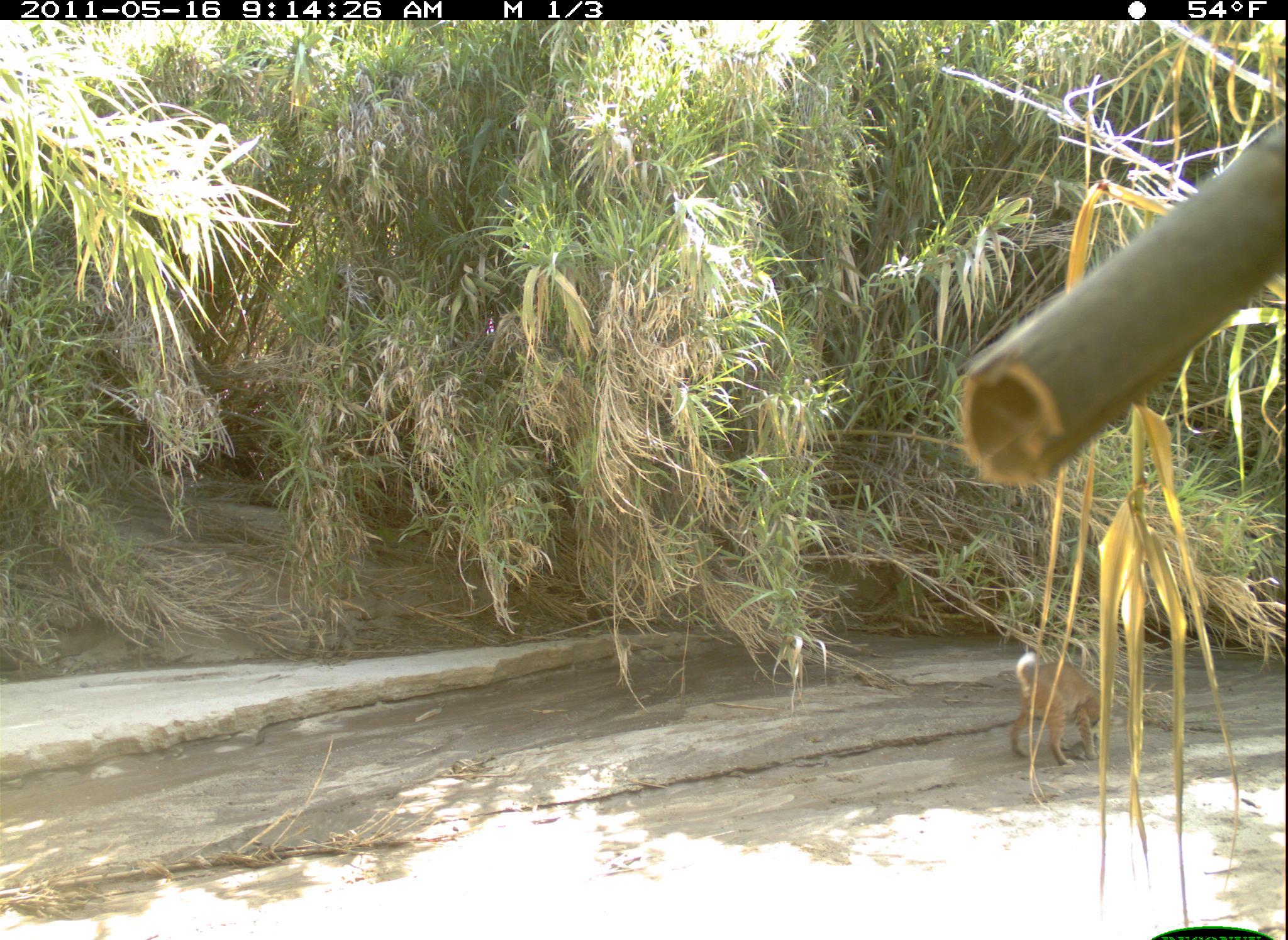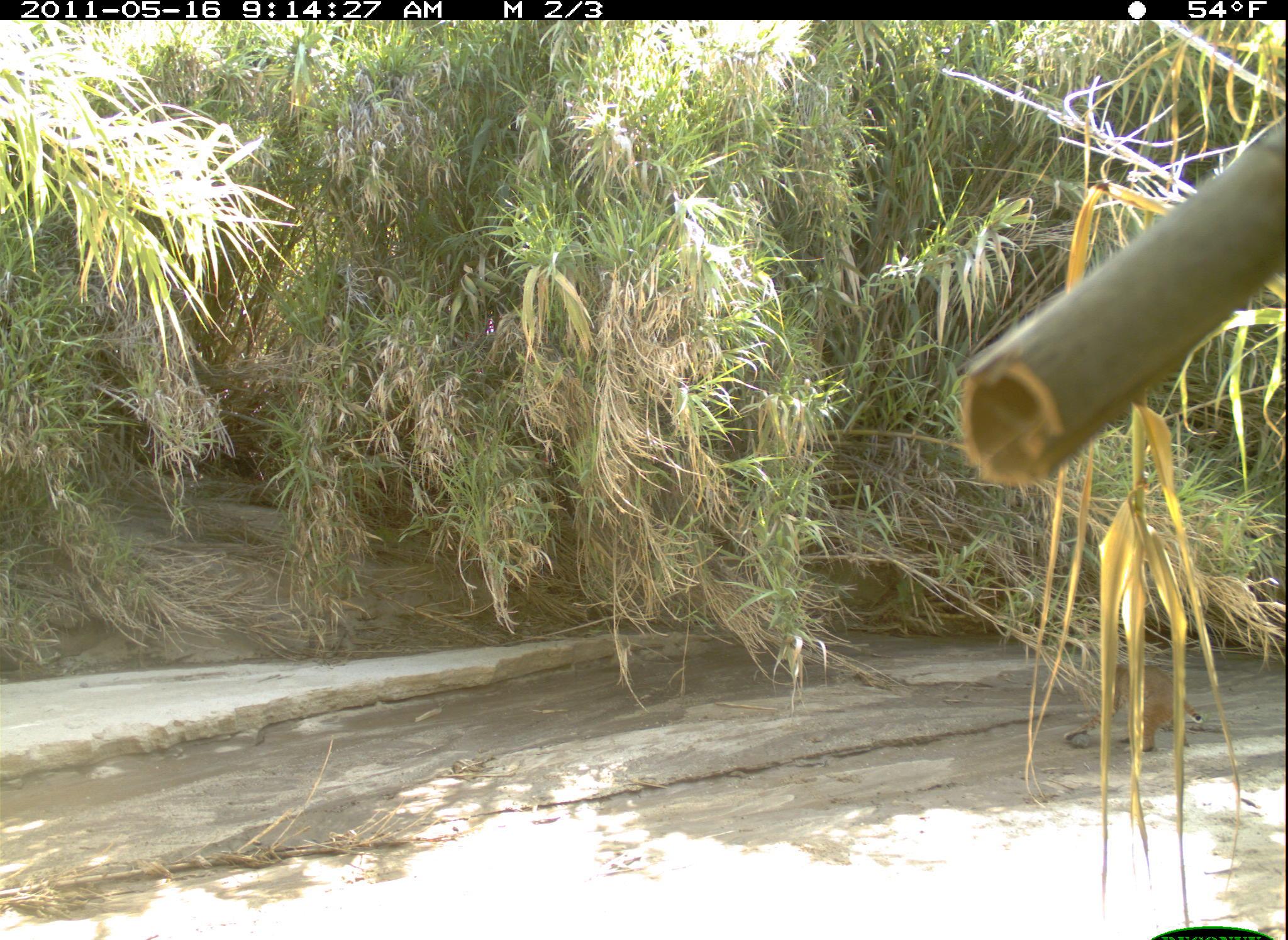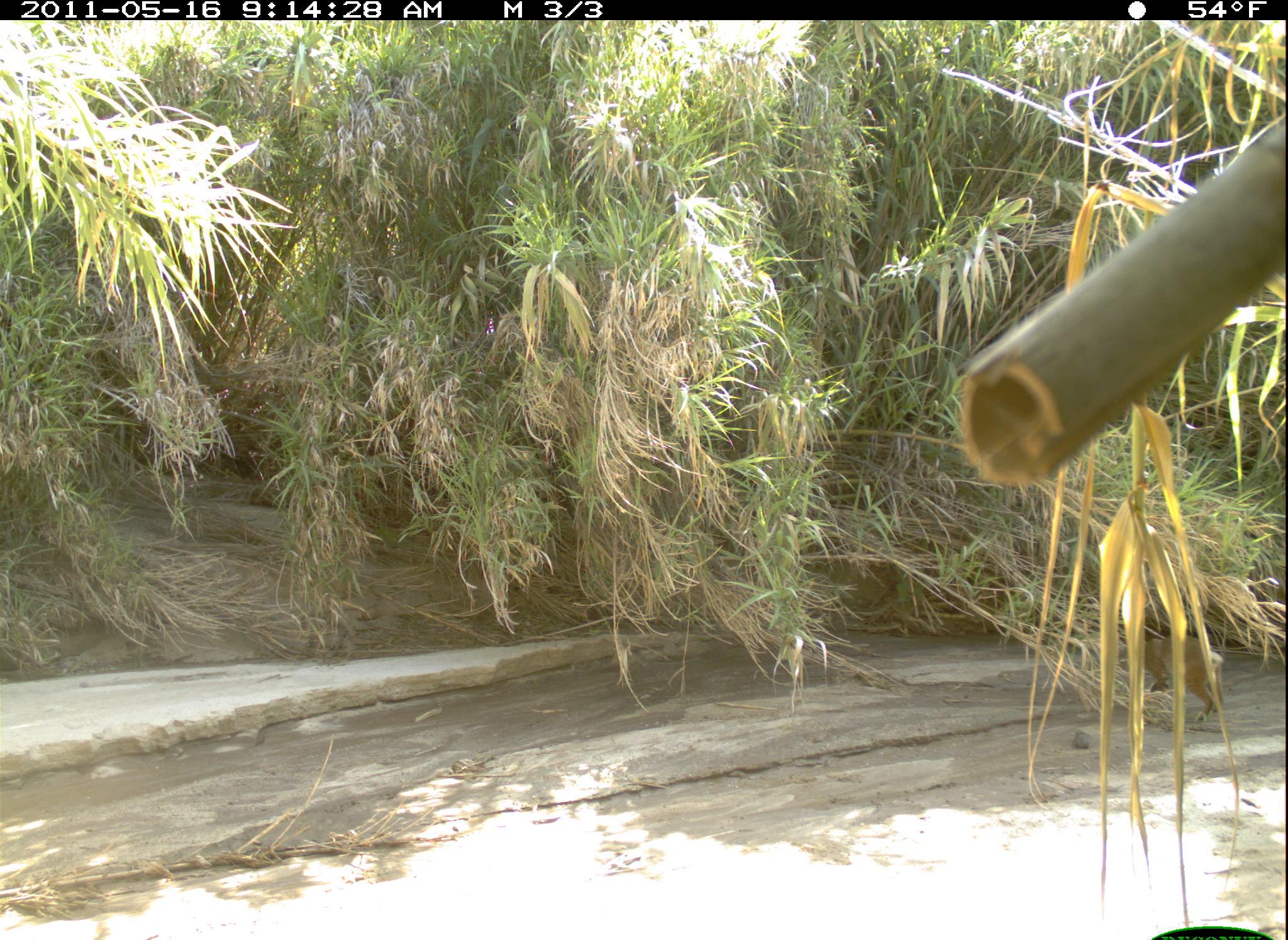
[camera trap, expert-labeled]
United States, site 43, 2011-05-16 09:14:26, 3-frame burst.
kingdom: Animalia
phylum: Chordata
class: Mammalia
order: Carnivora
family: Felidae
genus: Lynx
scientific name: Lynx rufus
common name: bobcat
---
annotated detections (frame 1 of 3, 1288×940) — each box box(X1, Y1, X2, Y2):
bobcat: box(1000, 643, 1119, 781)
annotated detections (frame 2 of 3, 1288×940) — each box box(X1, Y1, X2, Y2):
bobcat: box(1071, 644, 1209, 759)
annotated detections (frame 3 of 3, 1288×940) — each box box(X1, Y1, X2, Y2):
bobcat: box(1108, 622, 1238, 739)